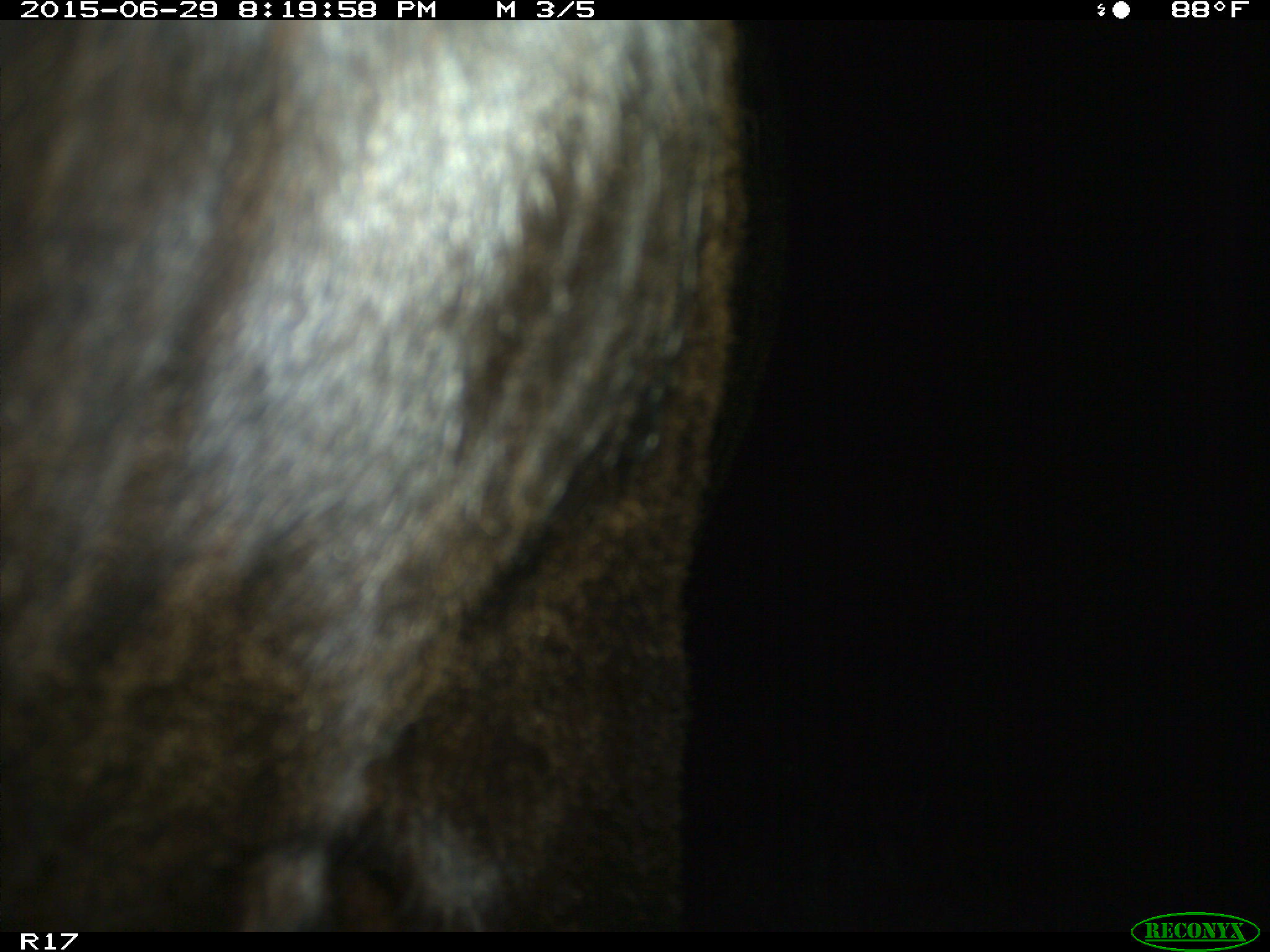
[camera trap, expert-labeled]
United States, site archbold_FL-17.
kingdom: Animalia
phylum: Chordata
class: Mammalia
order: Artiodactyla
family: Bovidae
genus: Bos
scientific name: Bos taurus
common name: domestic cow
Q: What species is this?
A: Bos taurus (domestic cow).